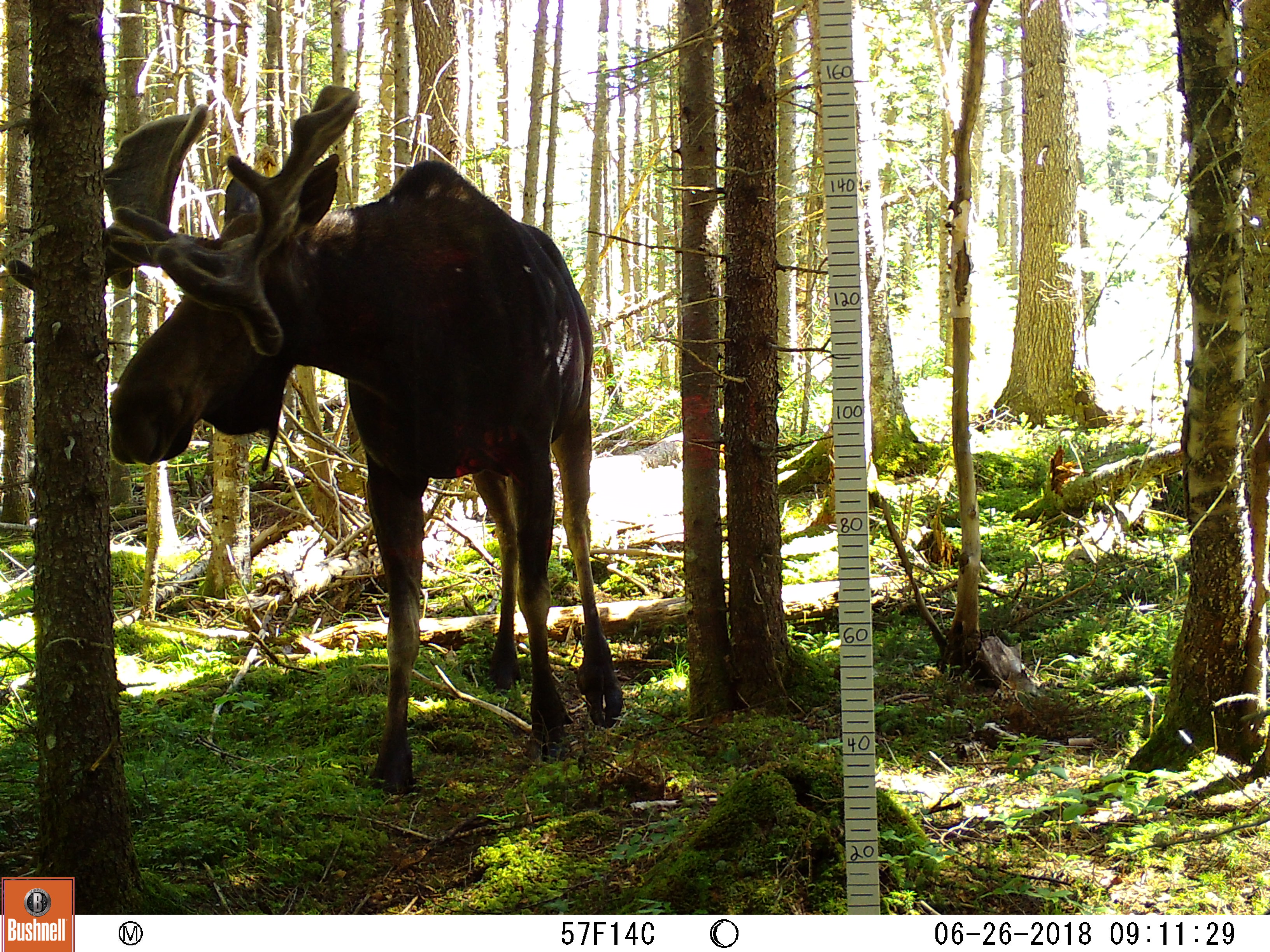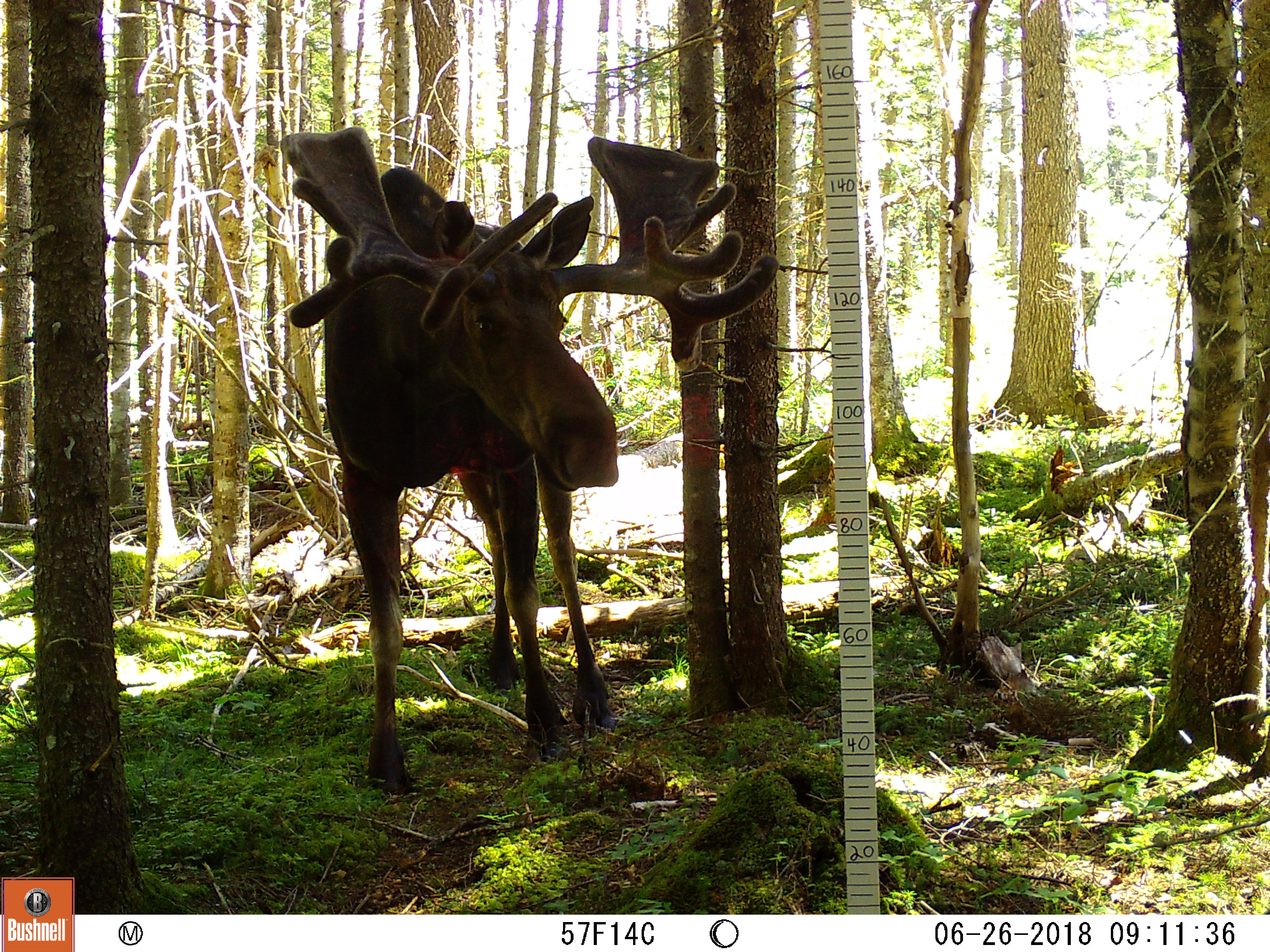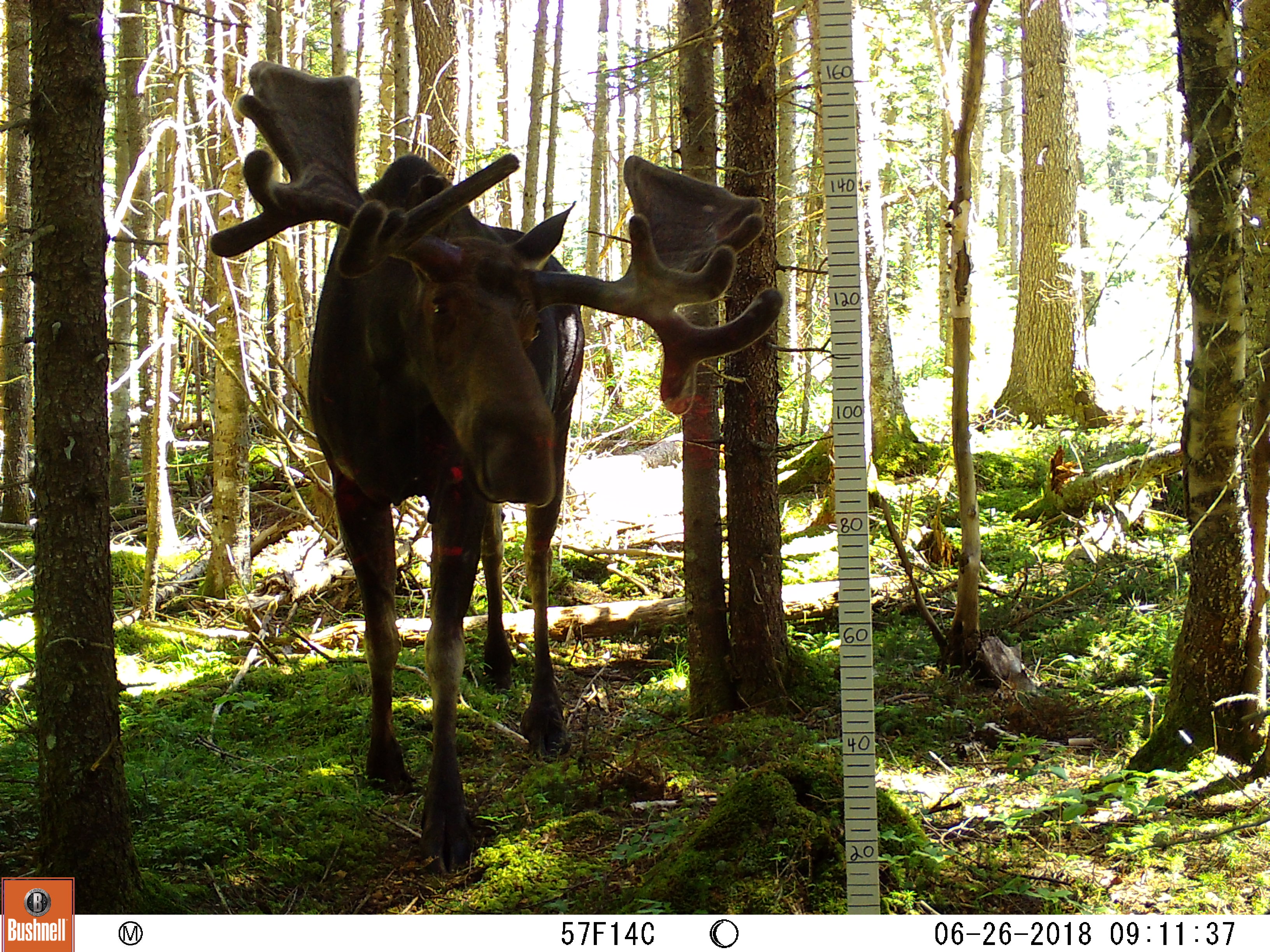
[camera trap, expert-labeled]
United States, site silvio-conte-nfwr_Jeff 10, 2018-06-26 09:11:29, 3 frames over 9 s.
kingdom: Animalia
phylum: Chordata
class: Mammalia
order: Artiodactyla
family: Cervidae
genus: Alces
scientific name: Alces alces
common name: moose